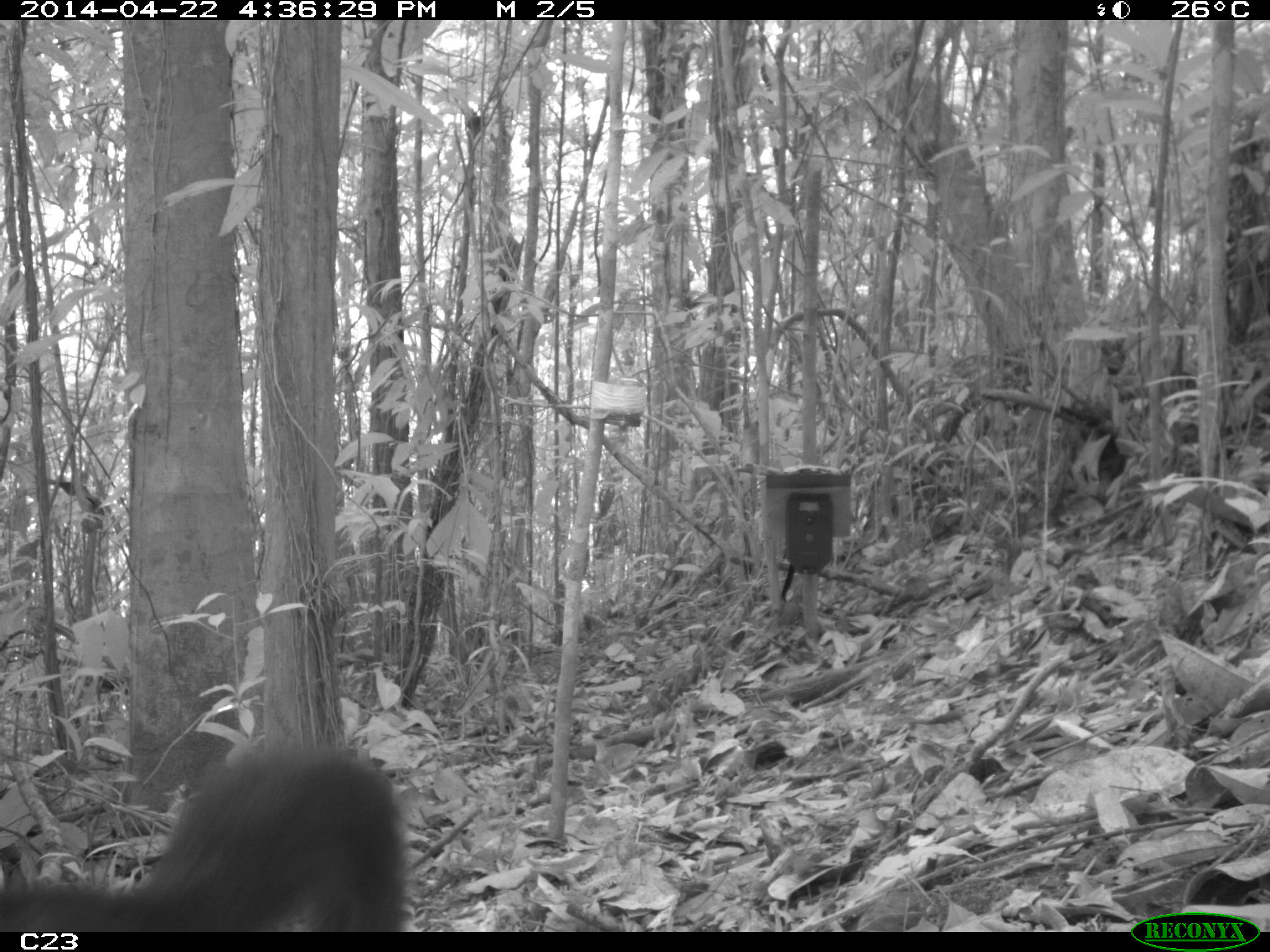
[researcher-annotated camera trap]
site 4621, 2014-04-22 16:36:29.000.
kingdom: Animalia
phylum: Chordata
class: Mammalia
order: Carnivora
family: Mustelidae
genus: Eira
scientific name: Eira barbara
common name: tayra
Eira barbara (tayra), count 1, age adult.